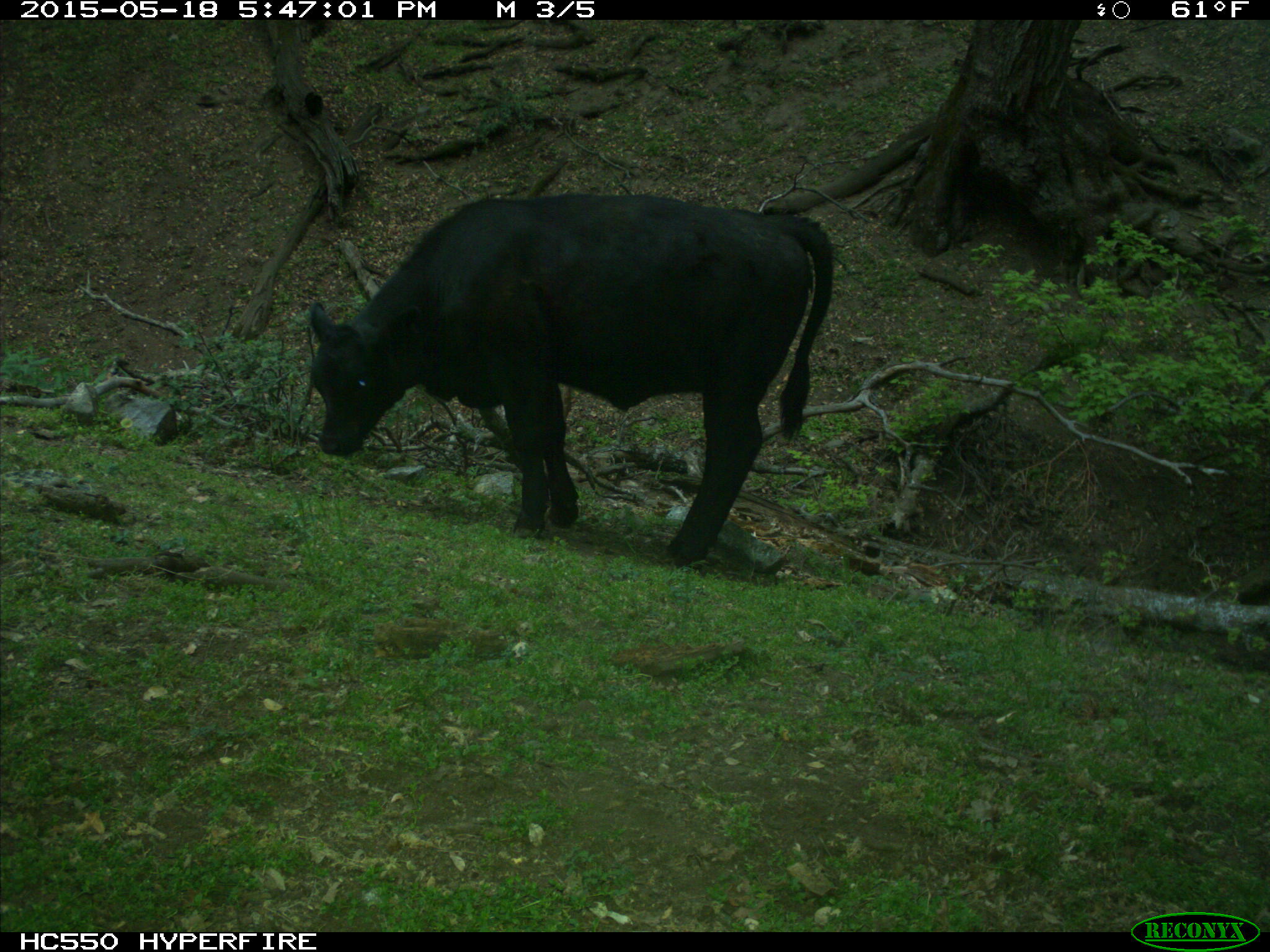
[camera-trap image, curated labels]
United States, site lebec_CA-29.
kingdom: Animalia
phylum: Chordata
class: Mammalia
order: Artiodactyla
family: Bovidae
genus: Bos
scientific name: Bos taurus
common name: domestic cow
Bos taurus (domestic cow).